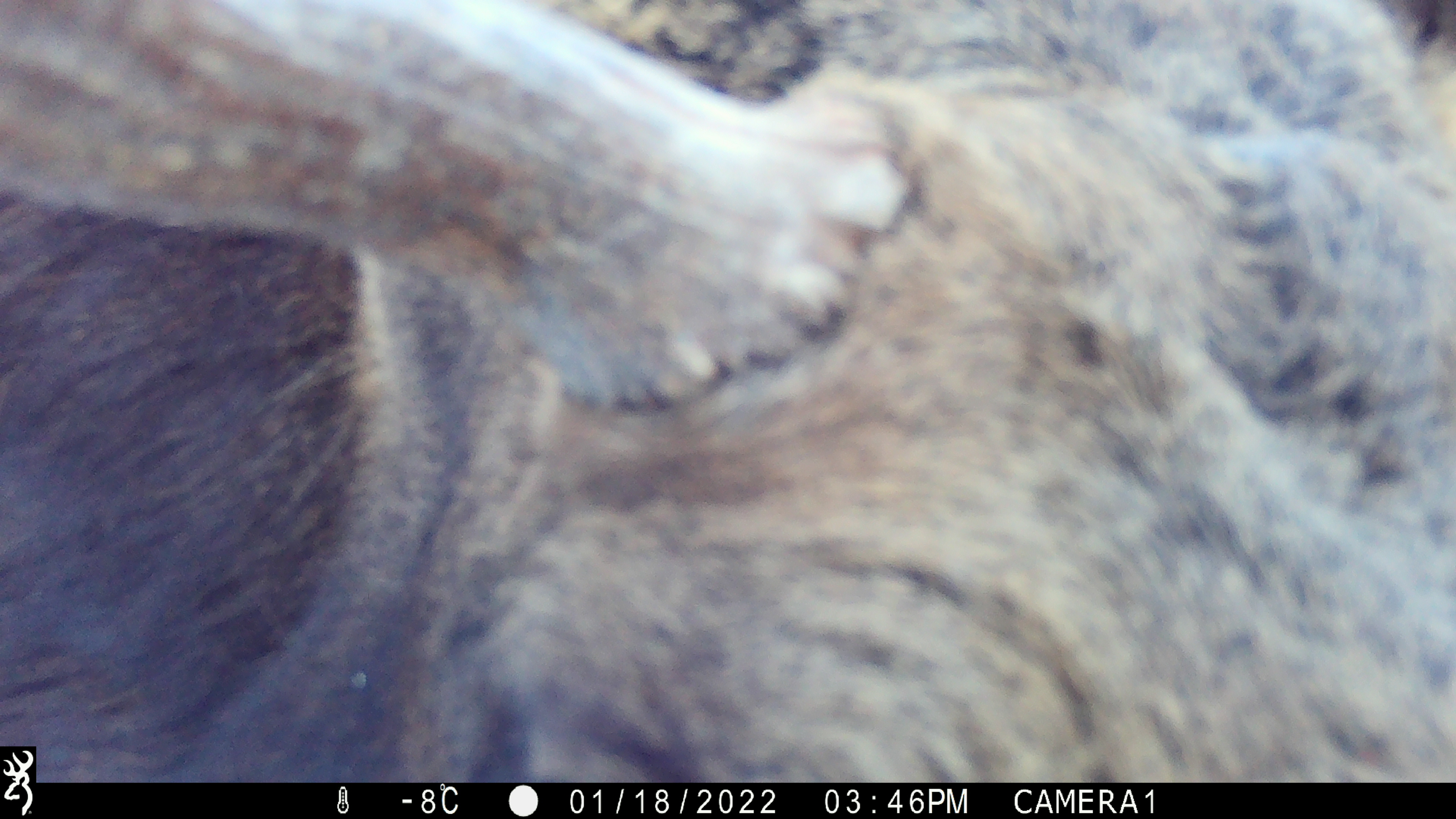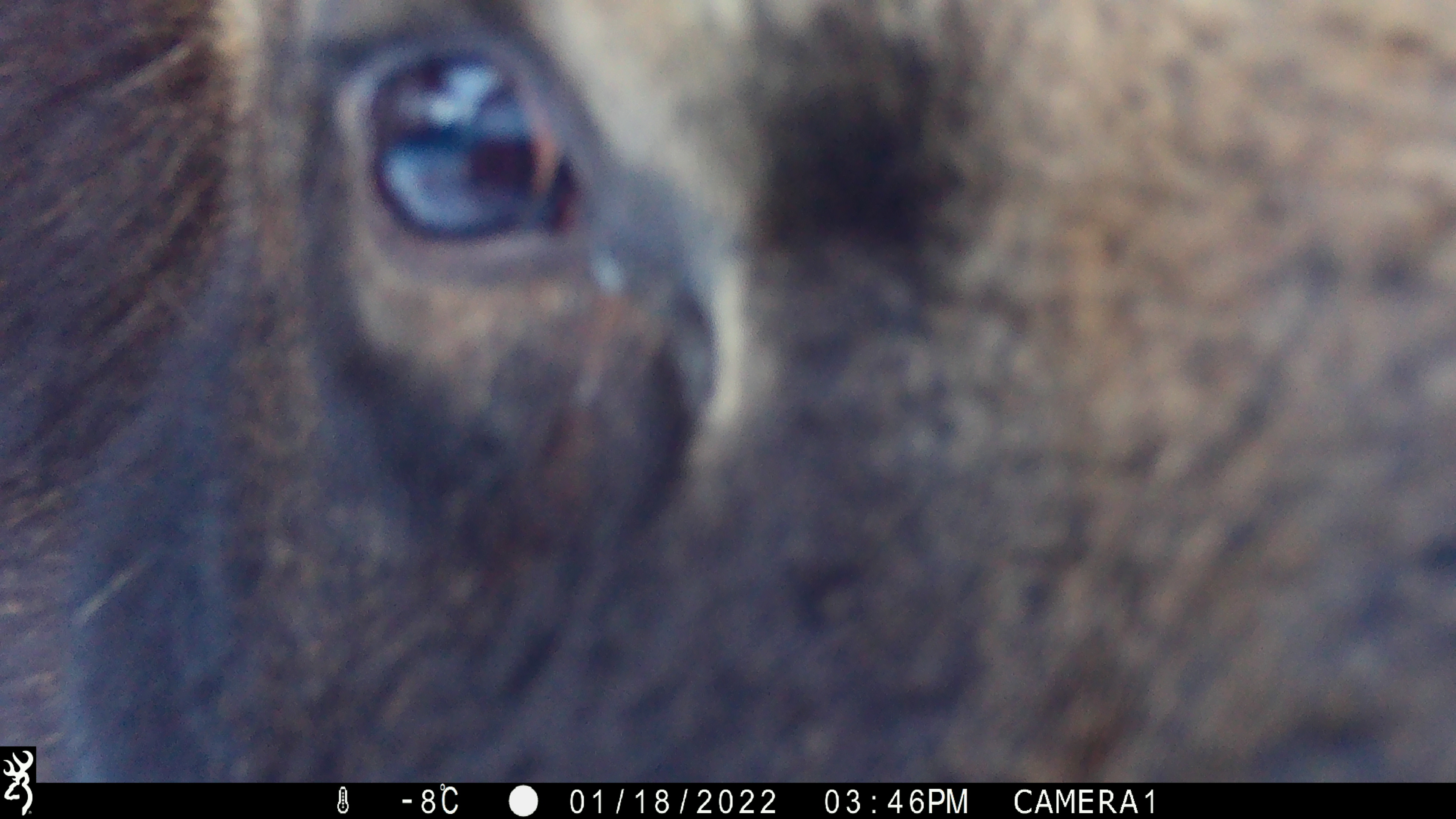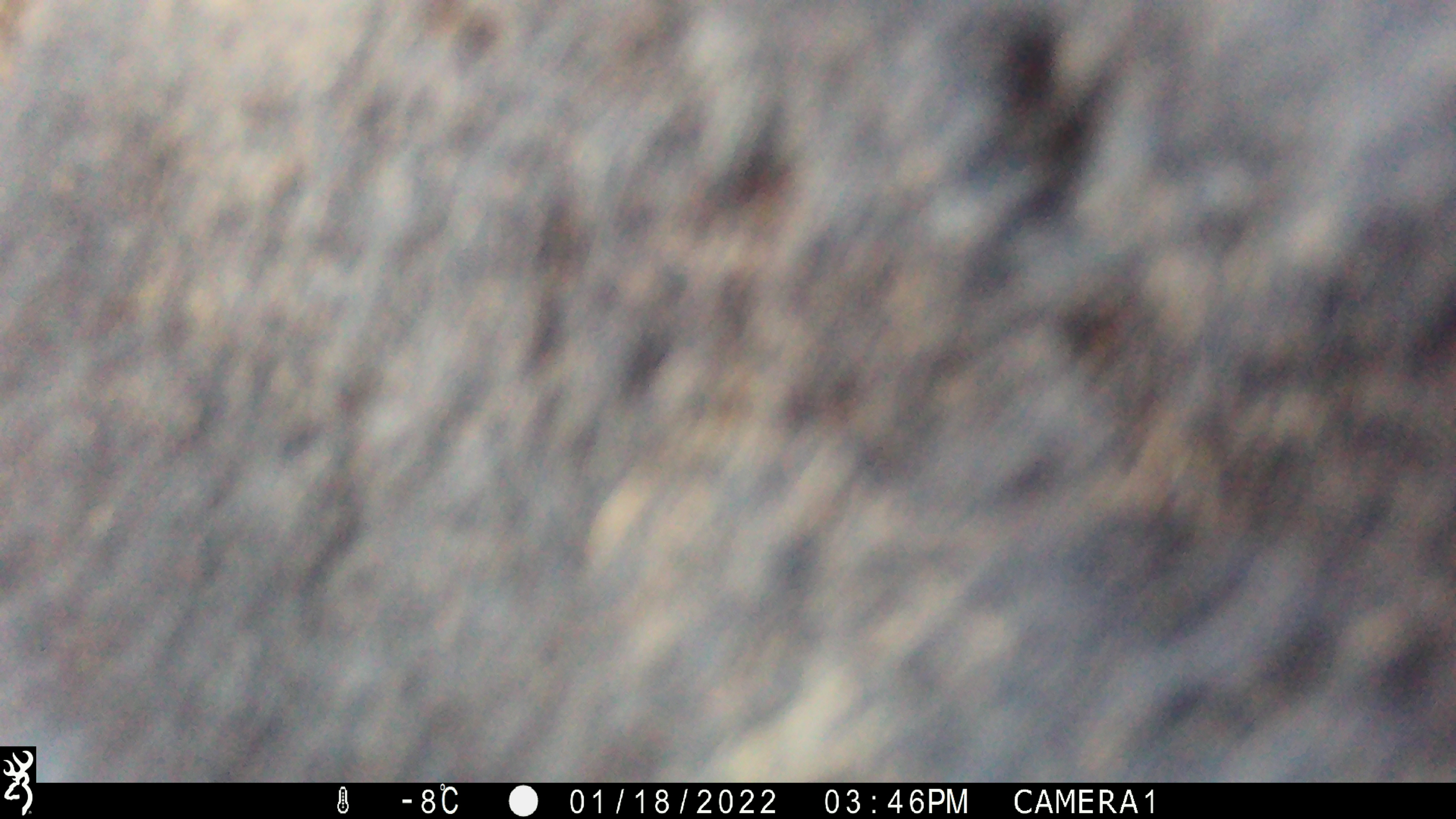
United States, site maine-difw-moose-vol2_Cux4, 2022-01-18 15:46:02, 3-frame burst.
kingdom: Animalia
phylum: Chordata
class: Mammalia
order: Artiodactyla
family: Cervidae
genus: Alces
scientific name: Alces alces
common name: moose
Moose (Alces alces).